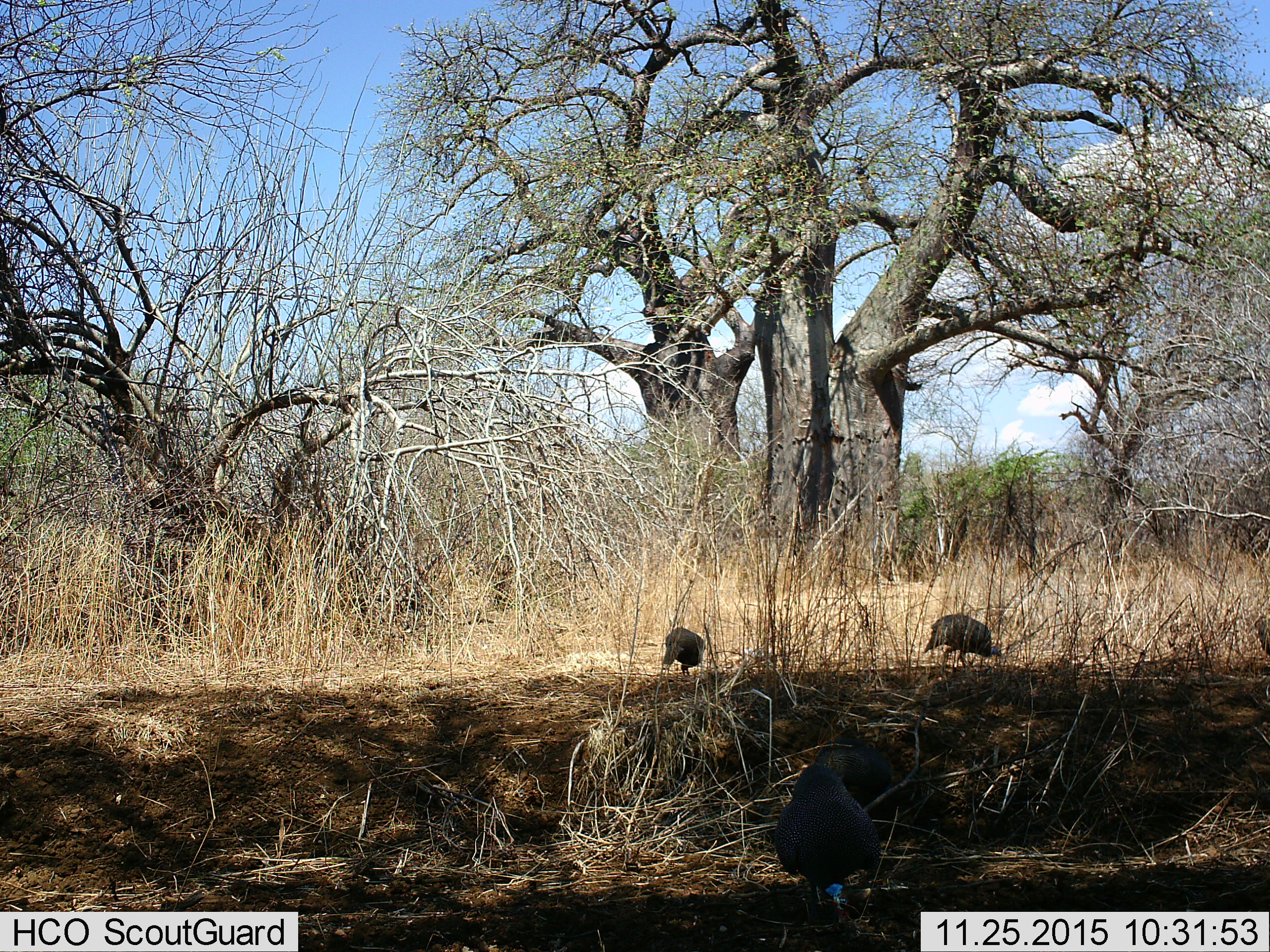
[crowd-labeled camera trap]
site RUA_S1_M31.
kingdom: Animalia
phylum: Chordata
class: Aves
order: Galliformes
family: Numididae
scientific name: Numididae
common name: guineafowl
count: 4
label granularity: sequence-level